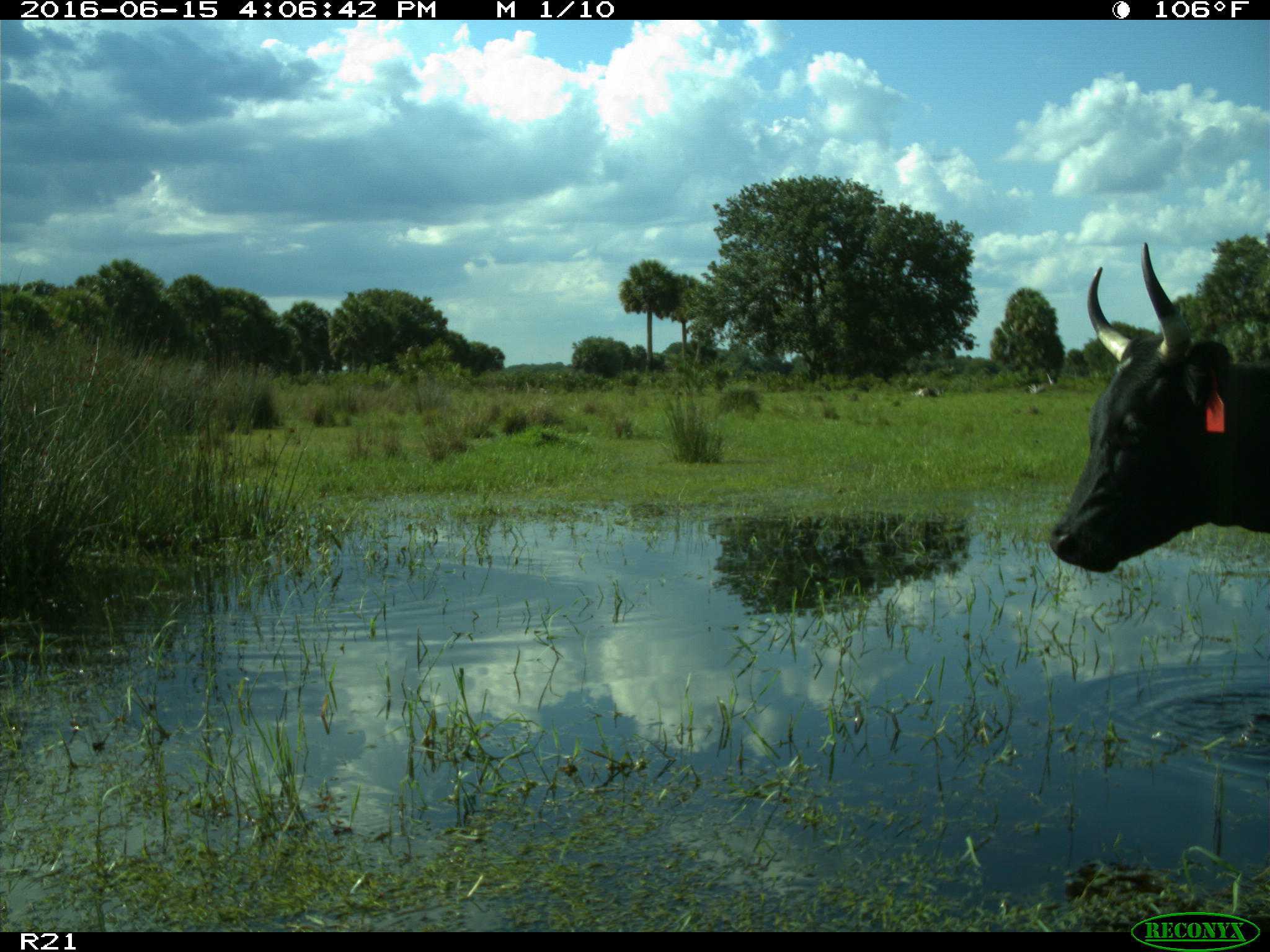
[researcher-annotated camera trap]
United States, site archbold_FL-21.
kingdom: Animalia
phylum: Chordata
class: Mammalia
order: Artiodactyla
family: Bovidae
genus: Bos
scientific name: Bos taurus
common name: domestic cow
Bos taurus (domestic cow).